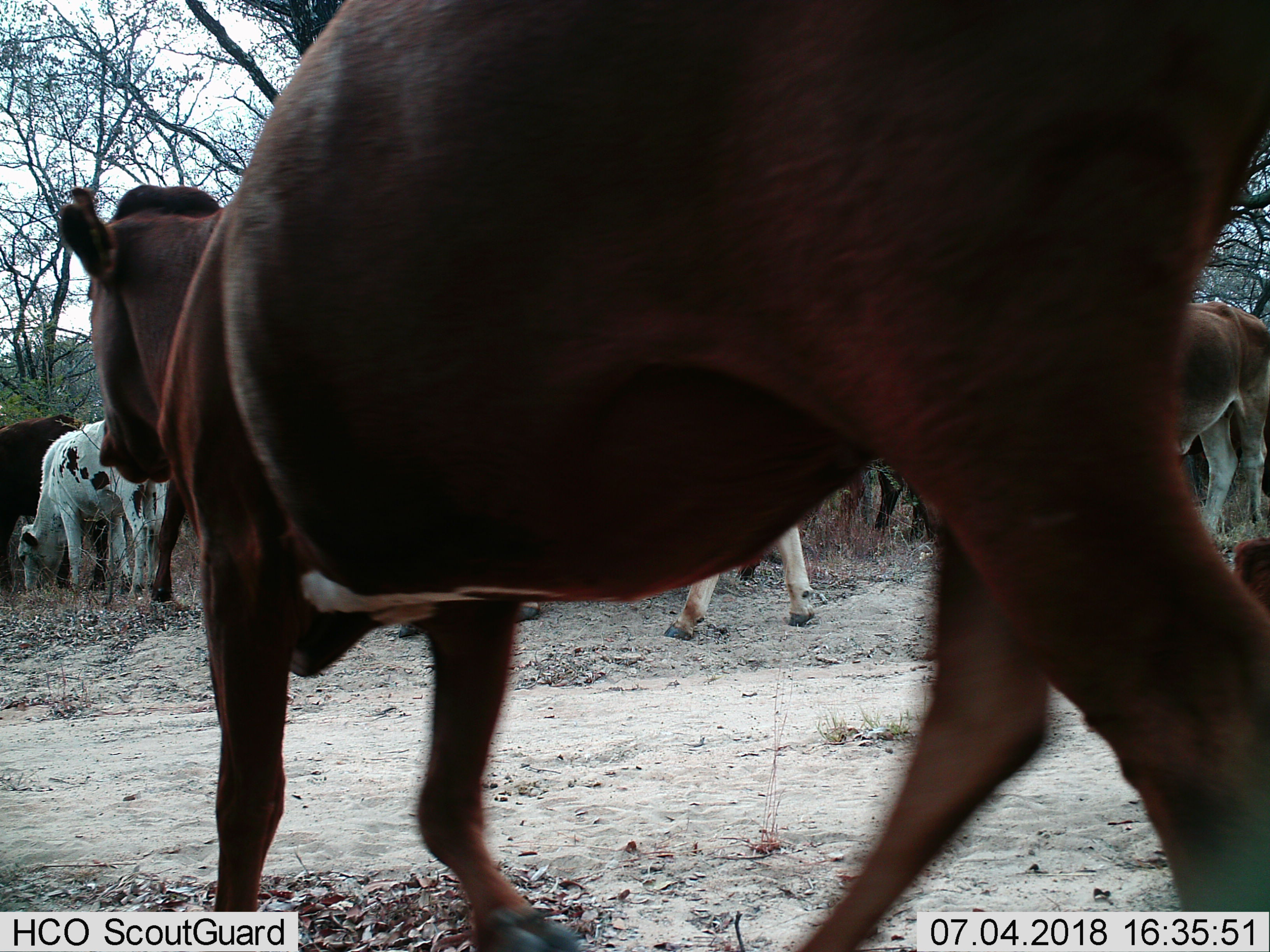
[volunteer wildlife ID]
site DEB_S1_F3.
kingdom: Animalia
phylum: Chordata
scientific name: Vertebrata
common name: domestic animal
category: domesticanimal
Domesticanimal (domestic animal) (Vertebrata), count 10. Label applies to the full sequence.